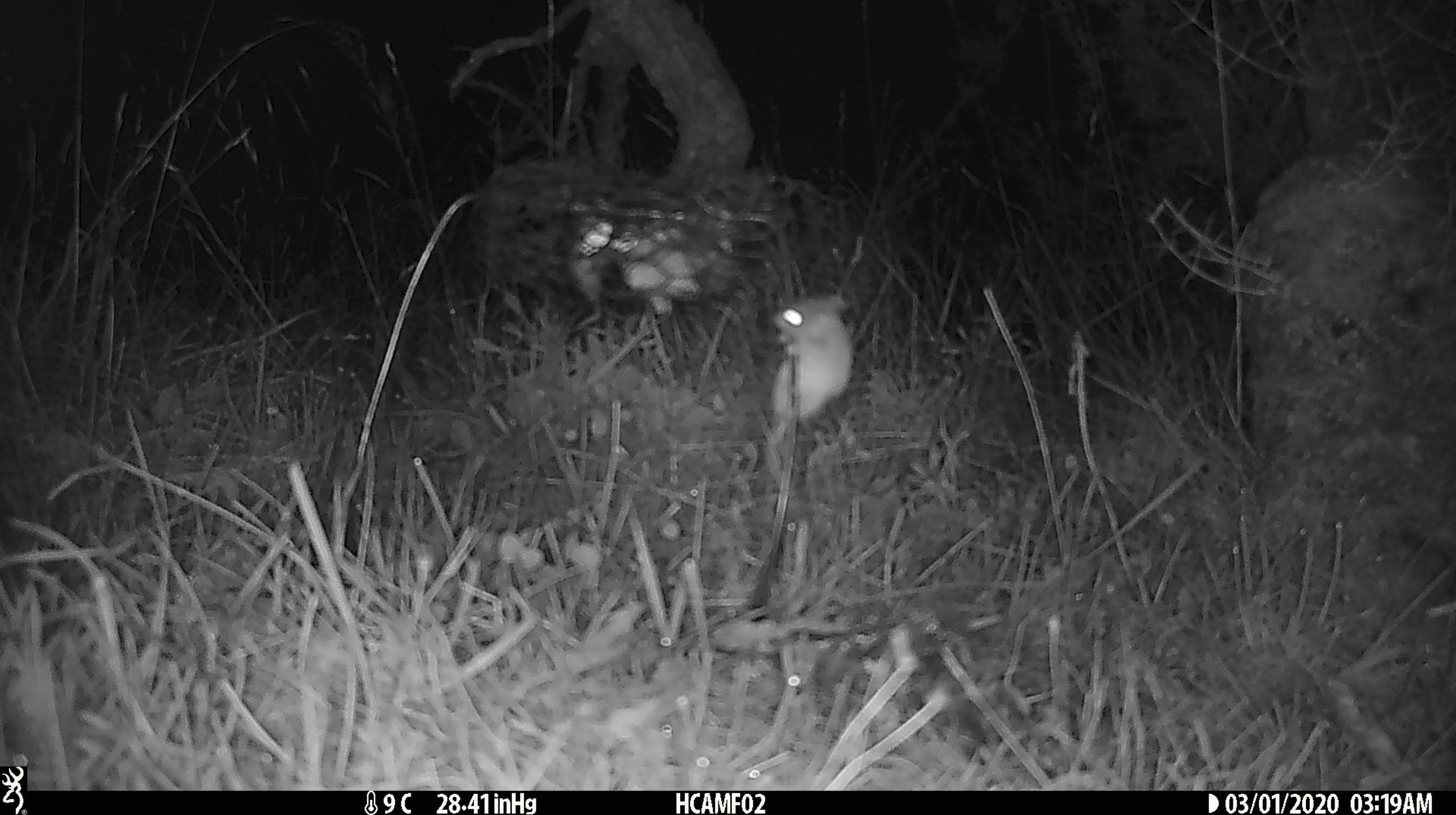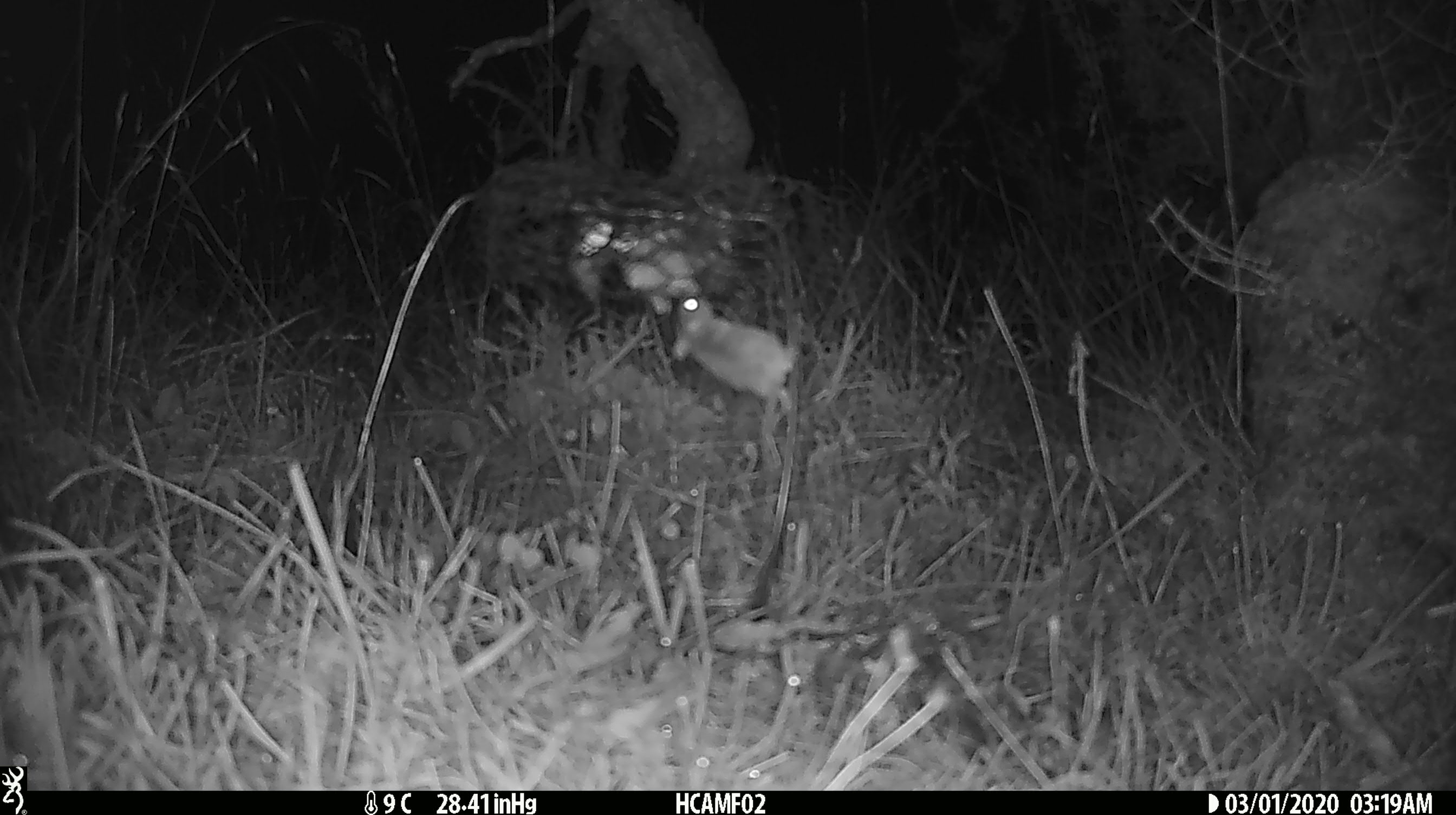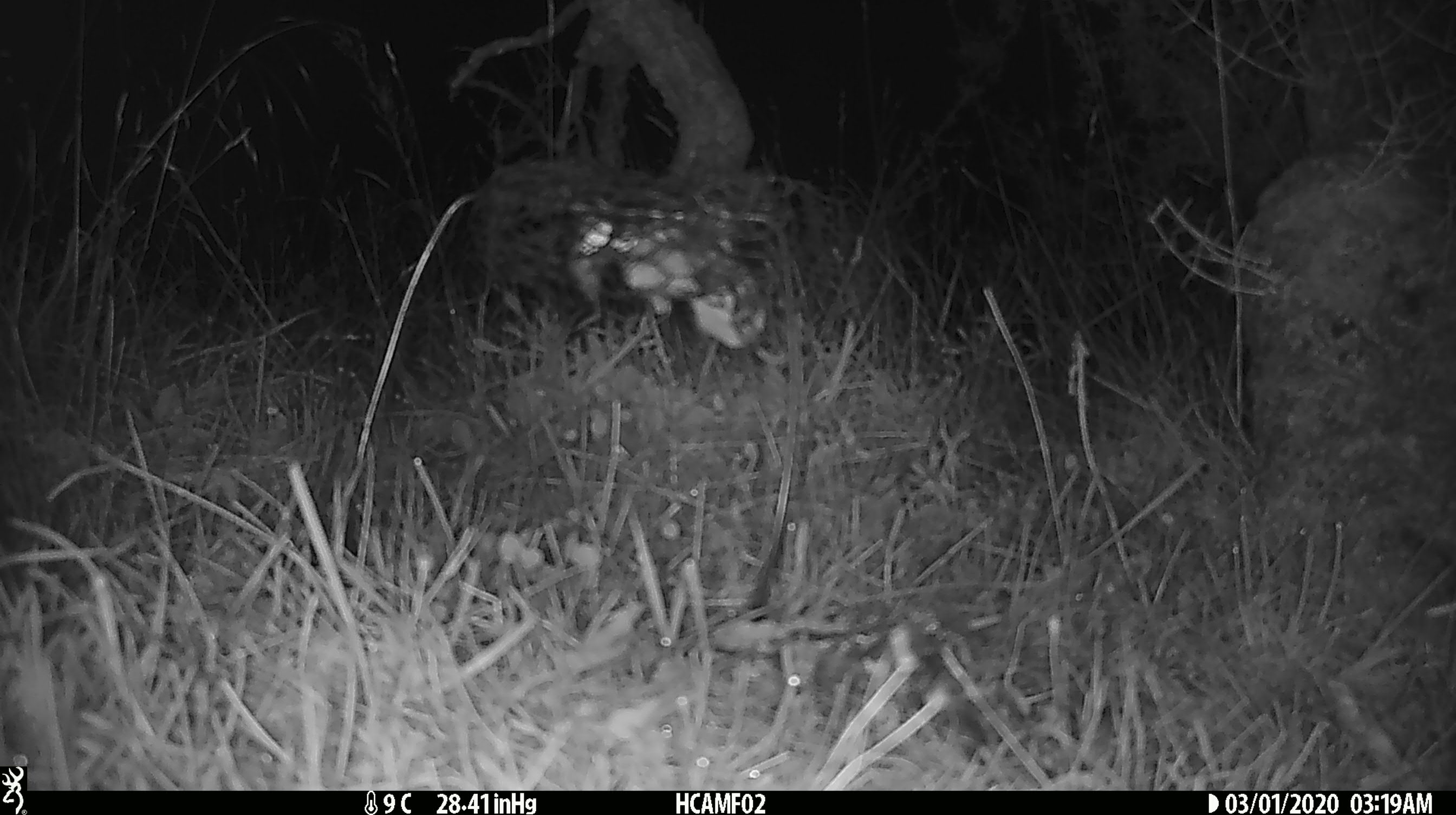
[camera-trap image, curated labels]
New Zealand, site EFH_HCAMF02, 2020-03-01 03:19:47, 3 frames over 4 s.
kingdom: Animalia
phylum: Chordata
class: Mammalia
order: Rodentia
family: Muridae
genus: Mus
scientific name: Mus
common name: mouse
Mouse (Mus).